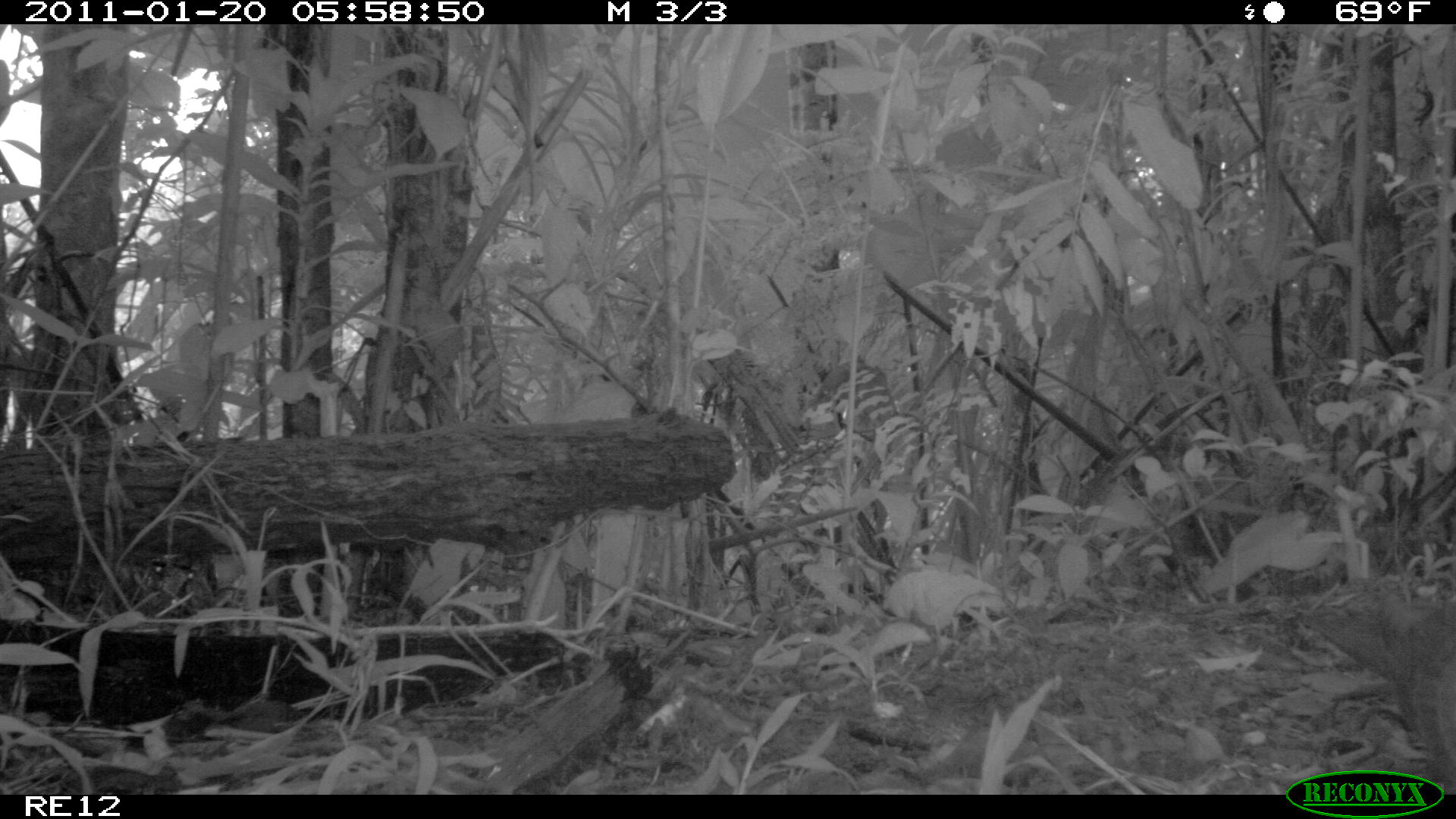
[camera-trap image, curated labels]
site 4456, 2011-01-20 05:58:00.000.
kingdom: Animalia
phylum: Chordata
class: Aves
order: Columbiformes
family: Columbidae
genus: Streptopelia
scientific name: Streptopelia picturata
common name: malagasy turtle dove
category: nesoenas picturata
Nesoenas picturata (malagasy turtle dove) (Streptopelia picturata), count 1.